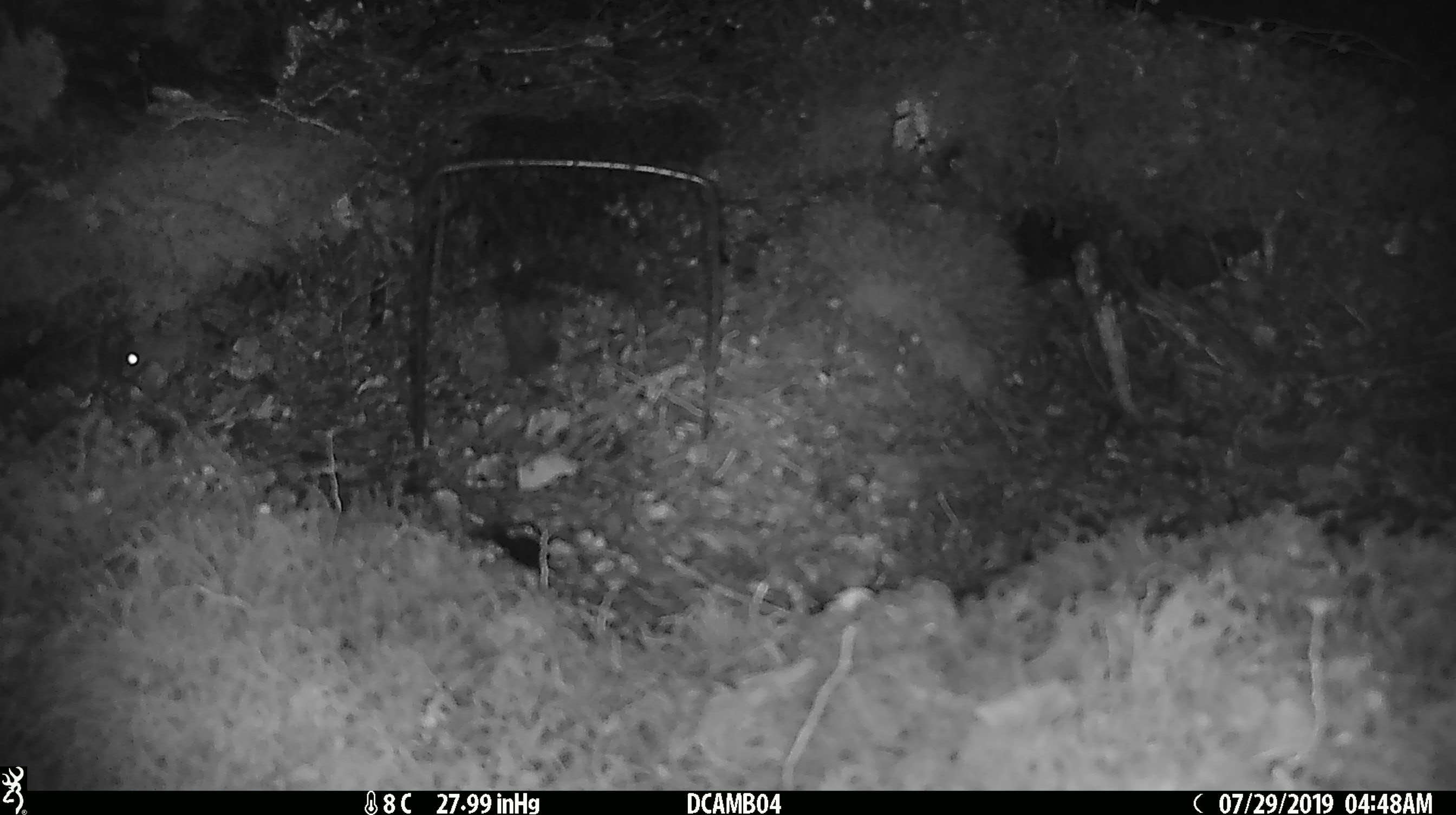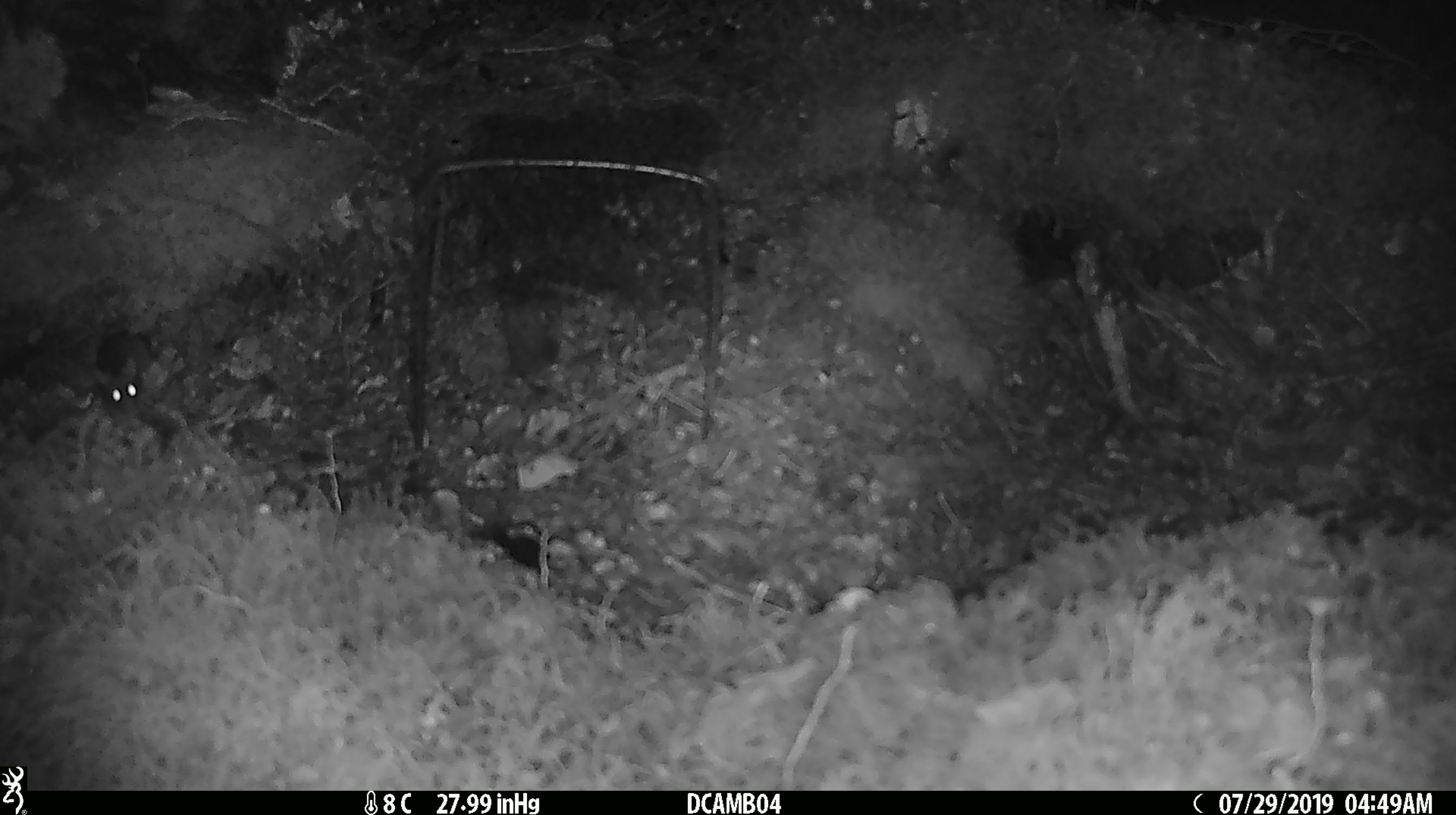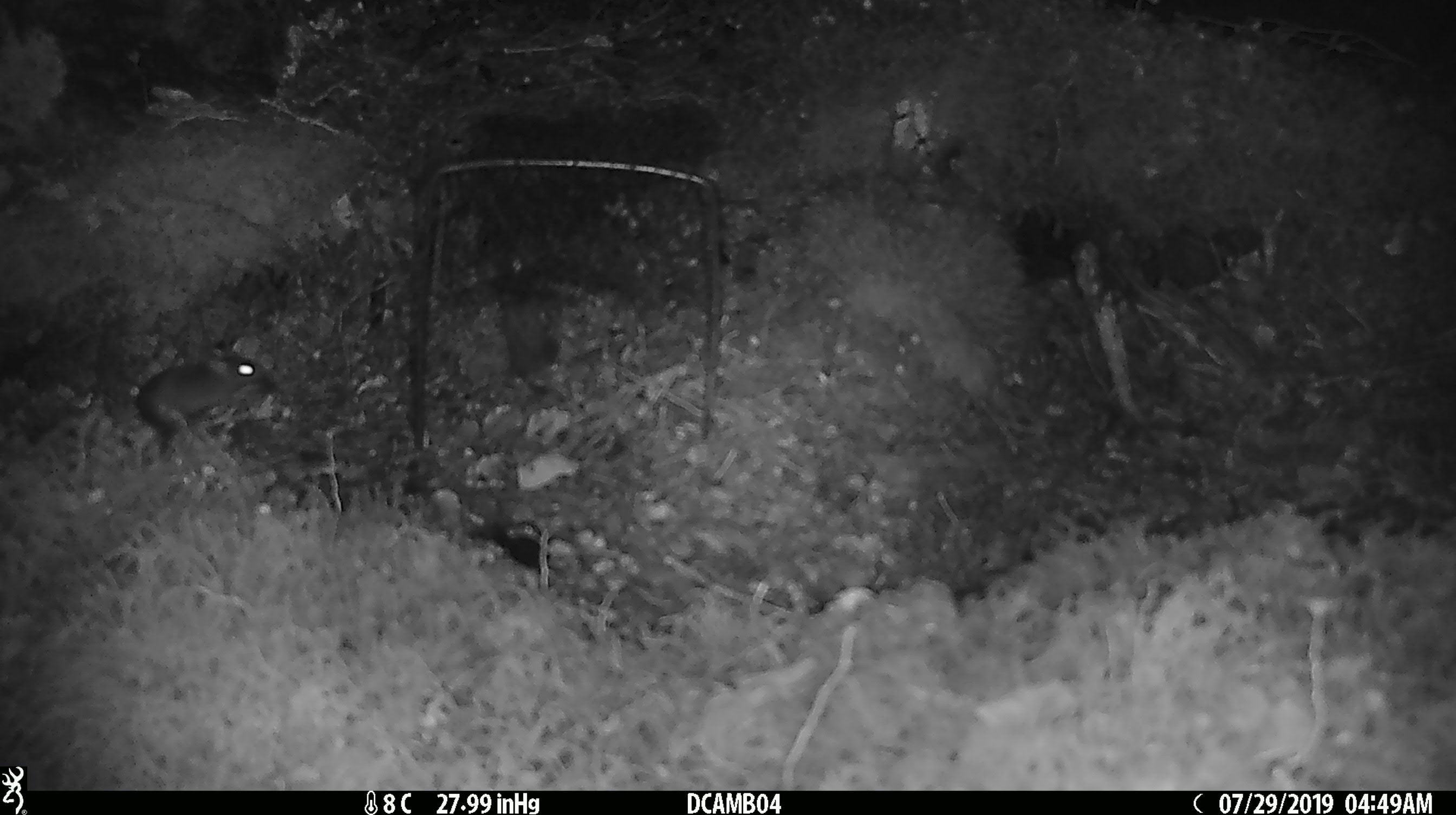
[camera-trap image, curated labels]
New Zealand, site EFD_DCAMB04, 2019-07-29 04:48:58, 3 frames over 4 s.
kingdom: Animalia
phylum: Chordata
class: Mammalia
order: Rodentia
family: Muridae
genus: Mus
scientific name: Mus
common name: mouse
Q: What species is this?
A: Mouse (Mus).